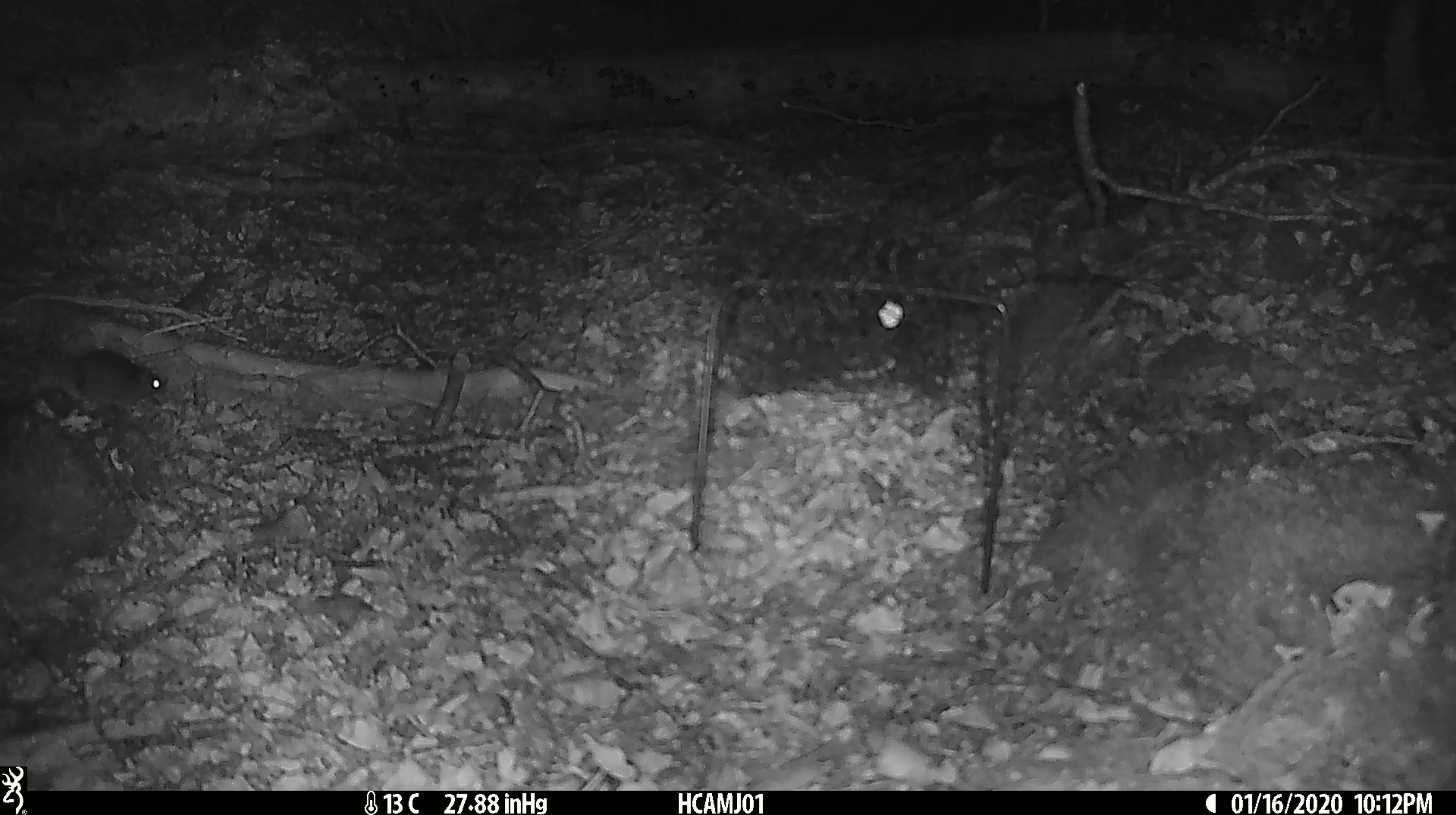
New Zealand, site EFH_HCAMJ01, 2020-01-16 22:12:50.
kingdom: Animalia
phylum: Chordata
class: Mammalia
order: Rodentia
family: Muridae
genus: Mus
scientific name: Mus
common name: mouse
Mouse (Mus).